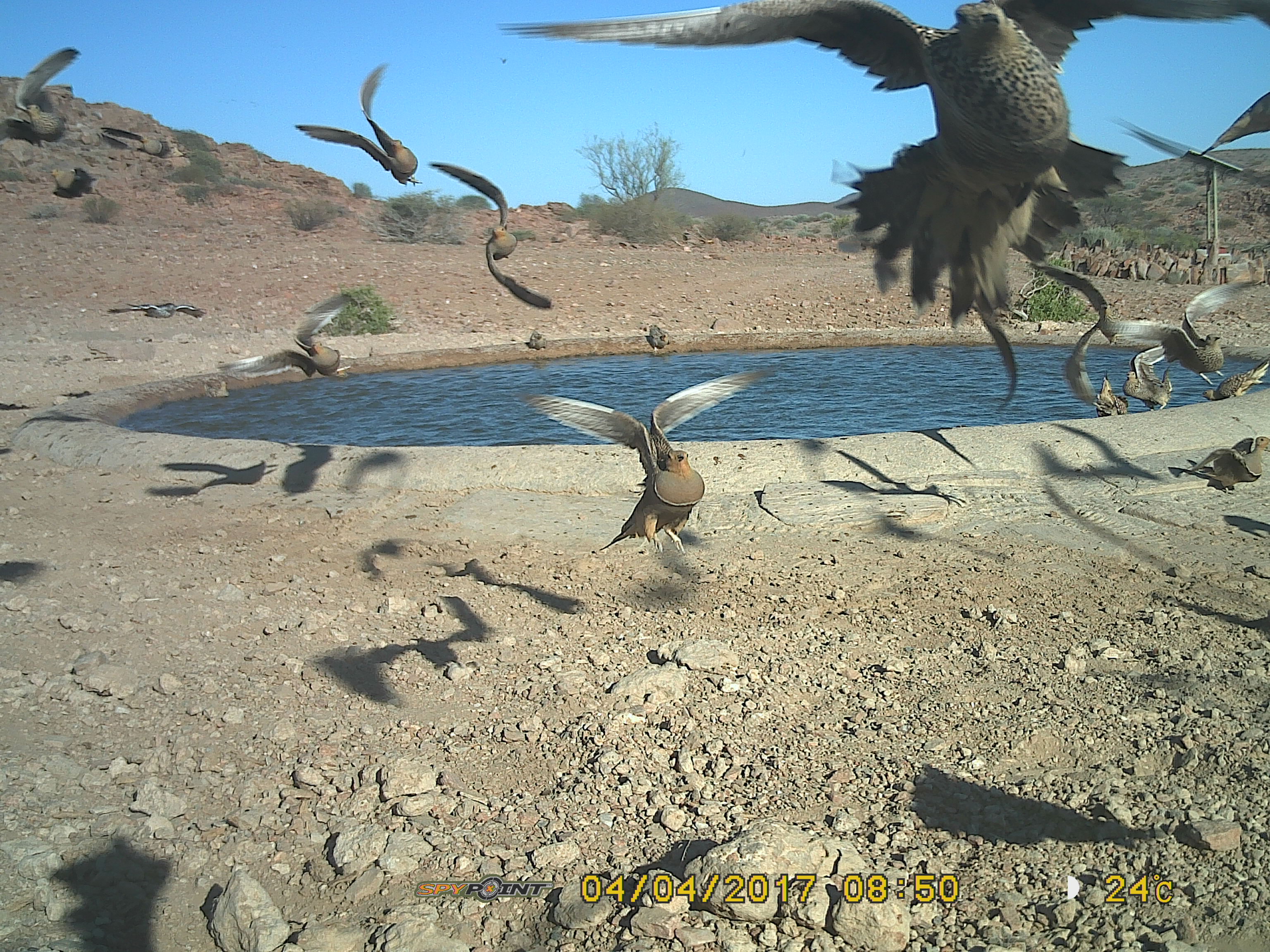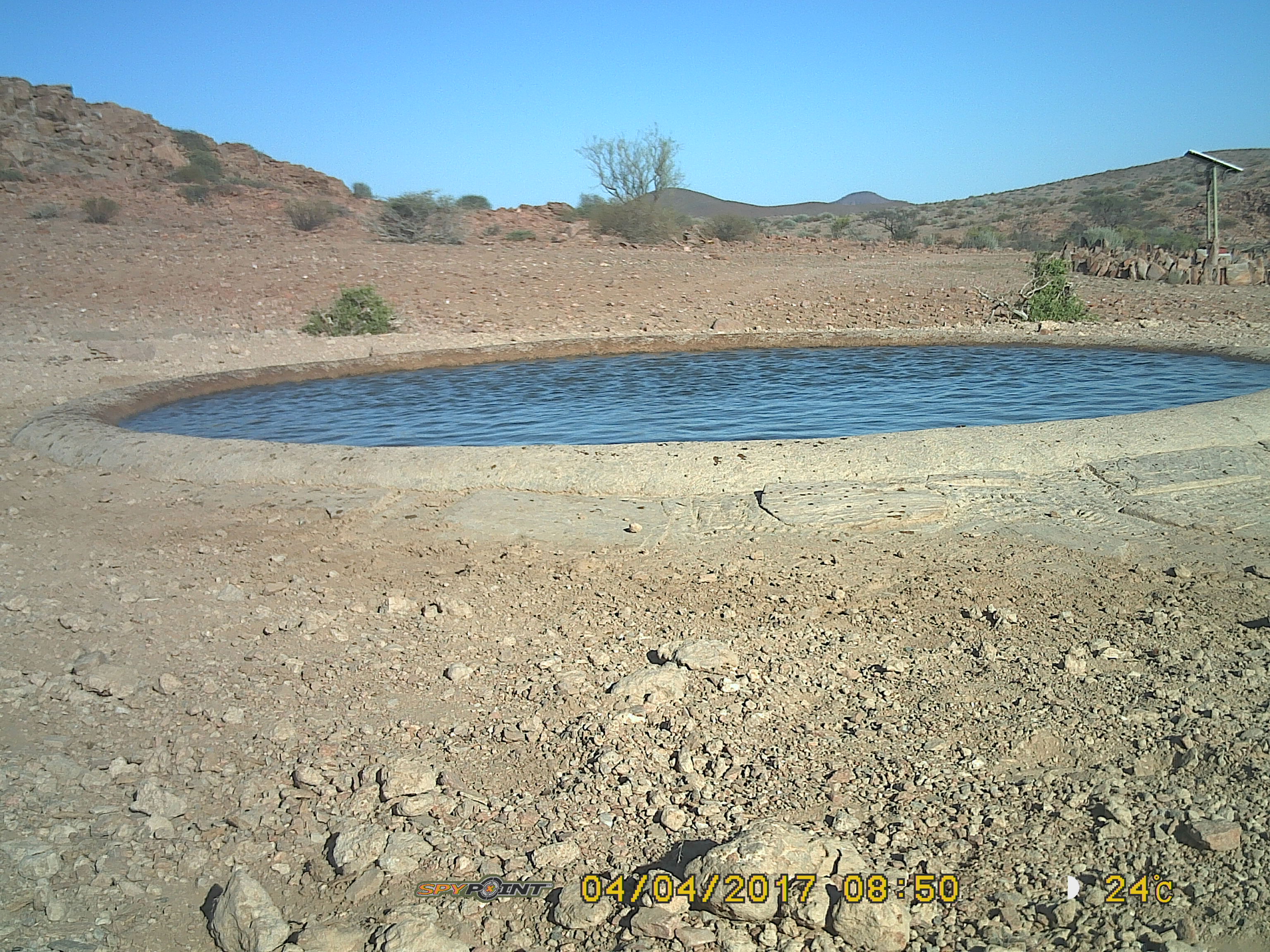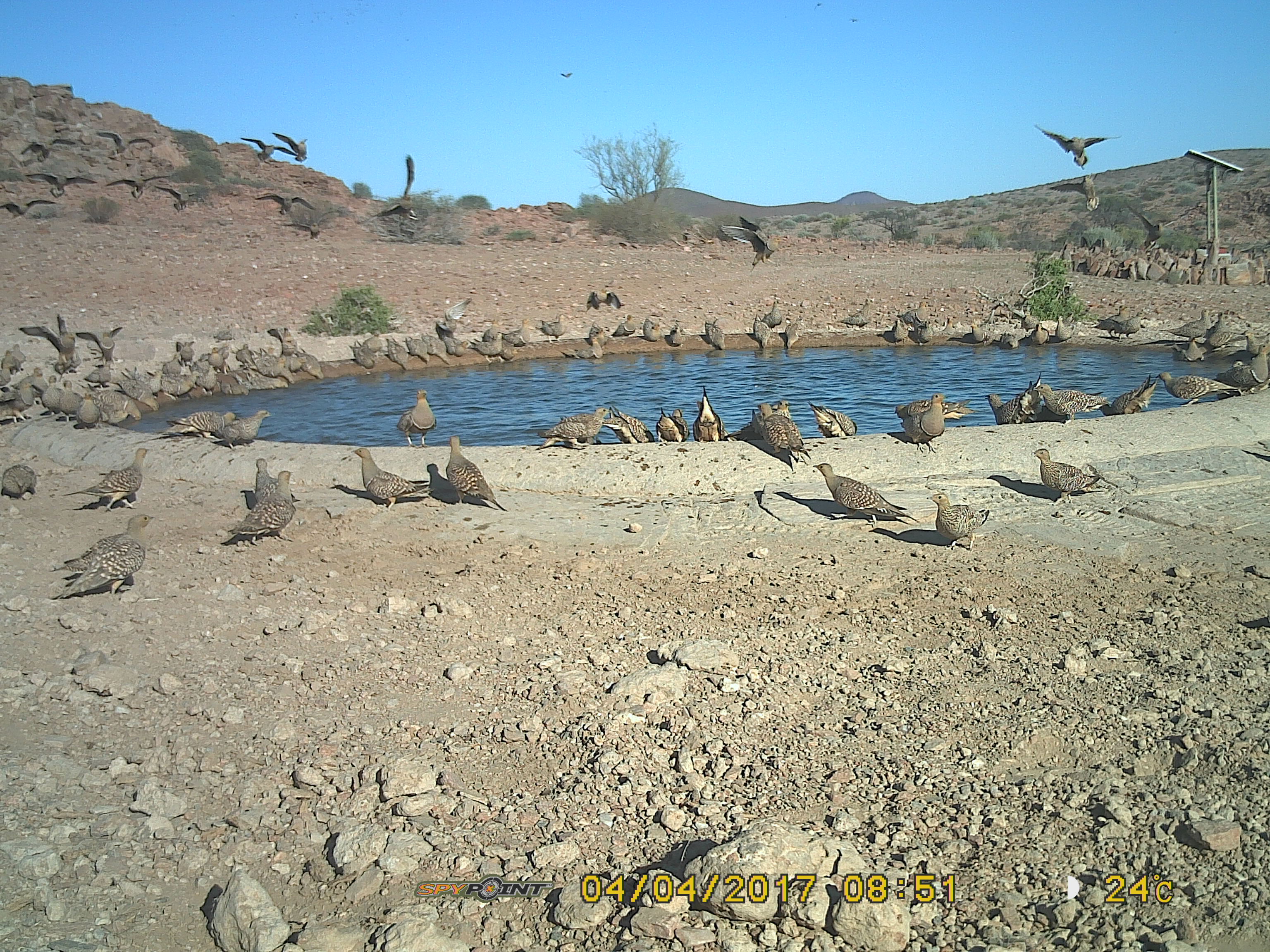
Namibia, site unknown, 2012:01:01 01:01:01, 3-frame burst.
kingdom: Animalia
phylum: Chordata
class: Aves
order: Pterocliformes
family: Pteroclidae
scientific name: Pteroclidae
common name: sandgrouse